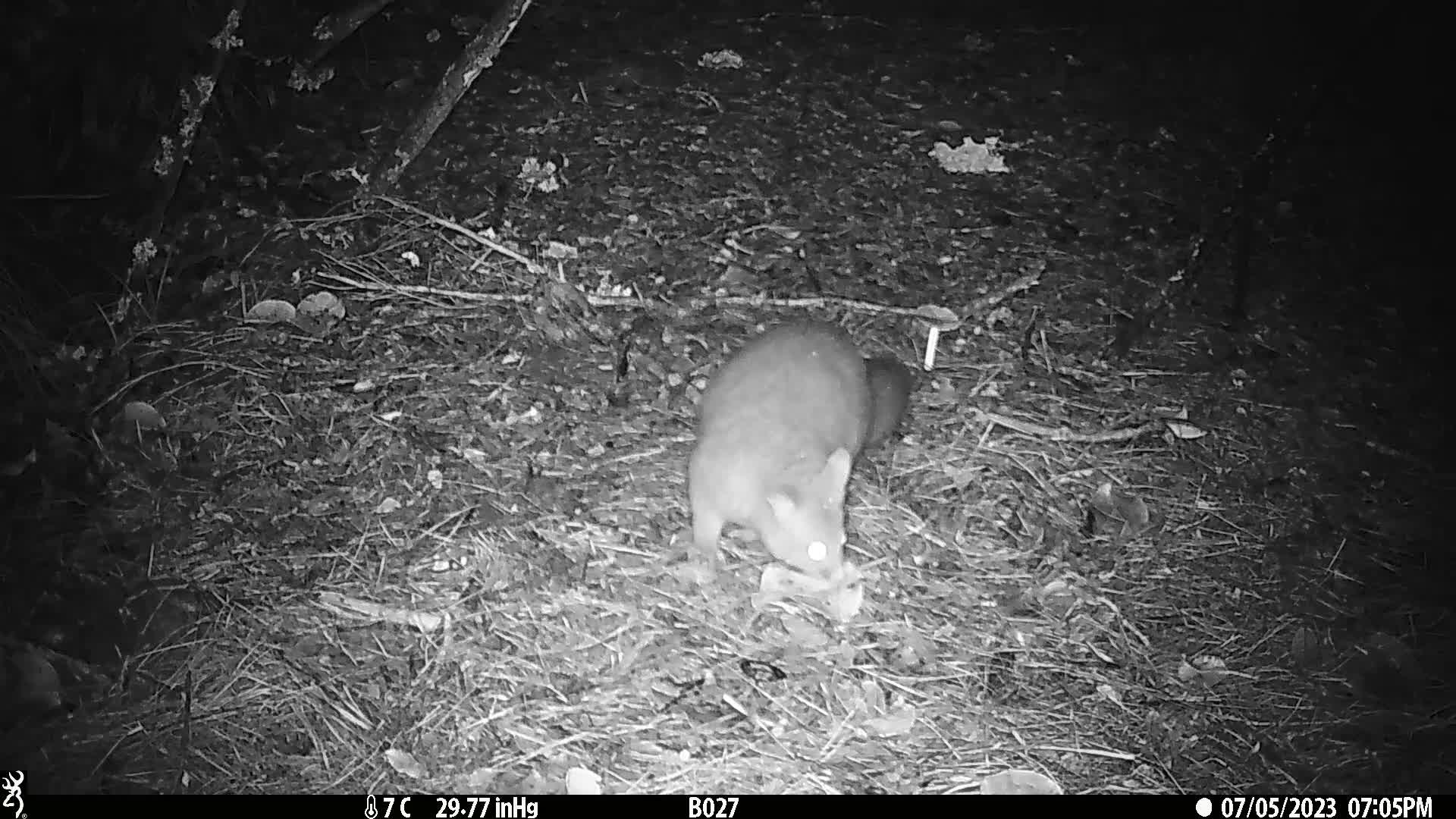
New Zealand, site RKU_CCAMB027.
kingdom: Animalia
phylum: Chordata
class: Mammalia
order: Diprotodontia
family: Phalangeridae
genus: Trichosurus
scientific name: Trichosurus vulpecula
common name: common brushtail possum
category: possum